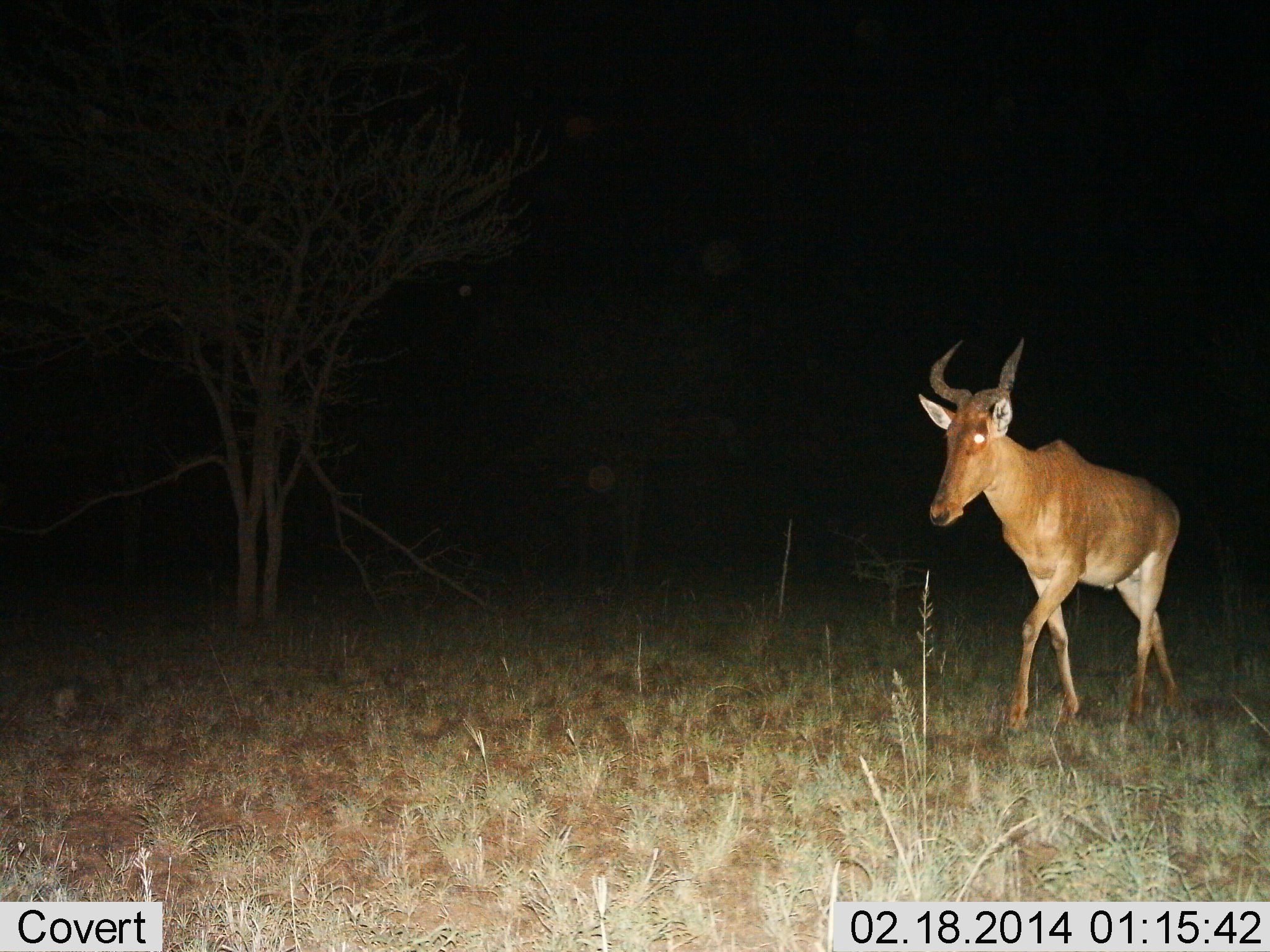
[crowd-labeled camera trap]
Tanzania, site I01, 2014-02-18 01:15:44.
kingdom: Animalia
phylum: Chordata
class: Mammalia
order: Artiodactyla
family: Bovidae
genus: Alcelaphus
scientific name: Alcelaphus buselaphus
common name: hartebeest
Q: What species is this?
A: Hartebeest (Alcelaphus buselaphus).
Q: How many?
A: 1.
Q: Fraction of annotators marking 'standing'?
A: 20%.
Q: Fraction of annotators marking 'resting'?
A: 0%.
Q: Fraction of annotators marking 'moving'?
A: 90%.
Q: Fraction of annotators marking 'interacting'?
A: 0%.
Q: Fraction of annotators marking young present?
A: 0%.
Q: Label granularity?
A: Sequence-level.